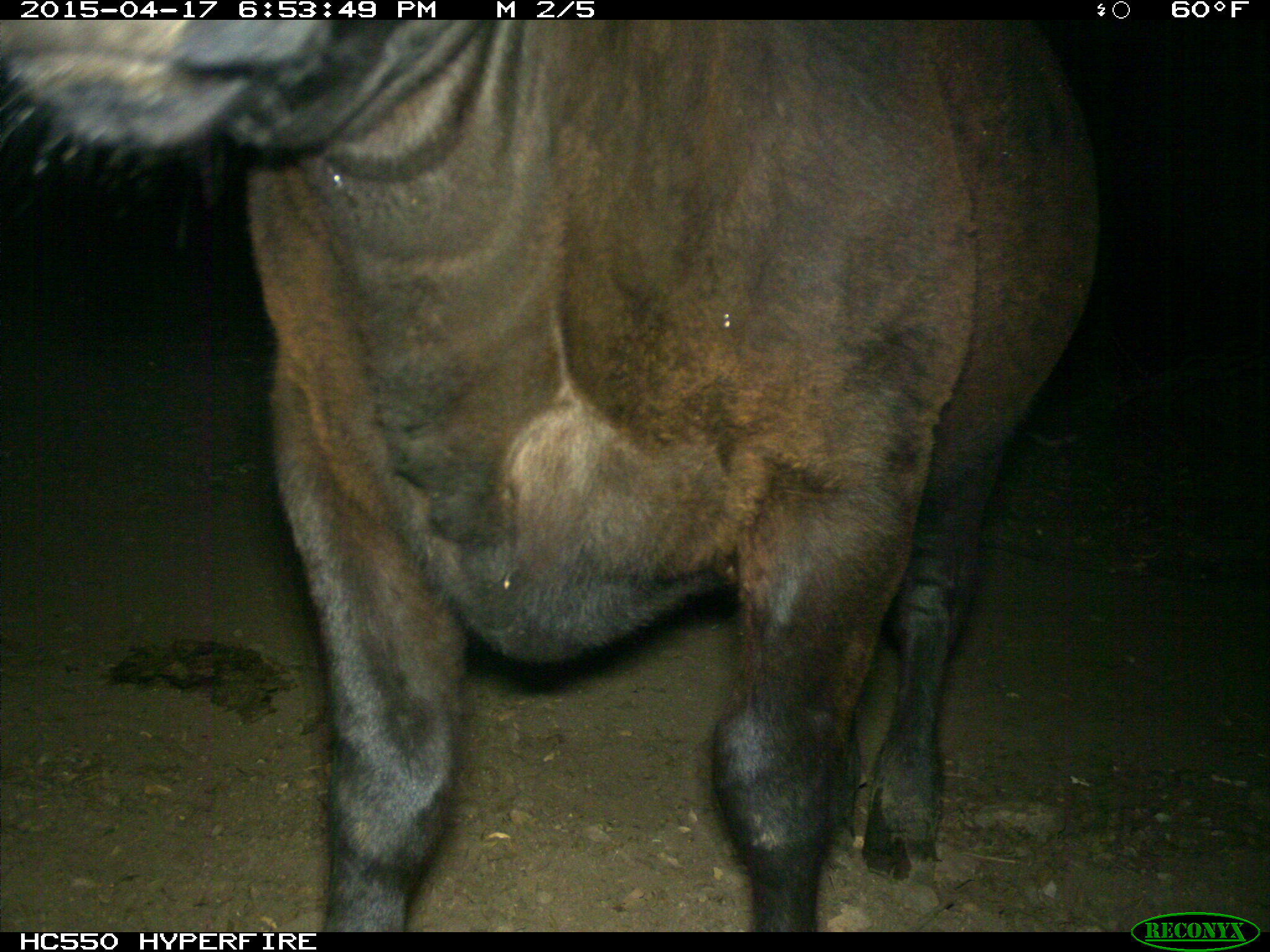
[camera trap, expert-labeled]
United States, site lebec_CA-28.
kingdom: Animalia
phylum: Chordata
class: Mammalia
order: Artiodactyla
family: Bovidae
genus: Bos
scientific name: Bos taurus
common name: domestic cow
Bos taurus (domestic cow).